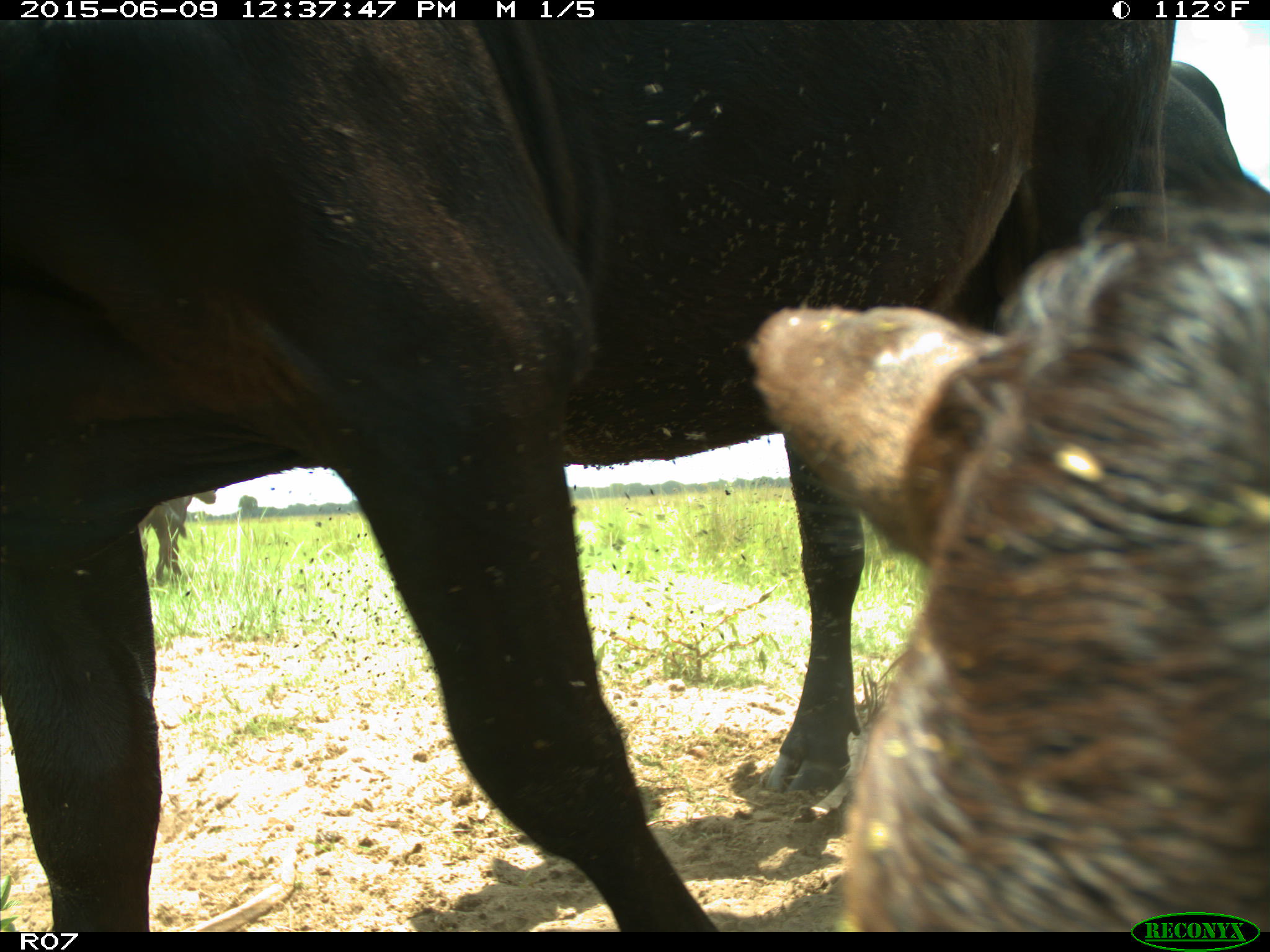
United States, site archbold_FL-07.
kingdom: Animalia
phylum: Chordata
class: Mammalia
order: Artiodactyla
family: Bovidae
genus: Bos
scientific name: Bos taurus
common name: domestic cow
Bos taurus (domestic cow).